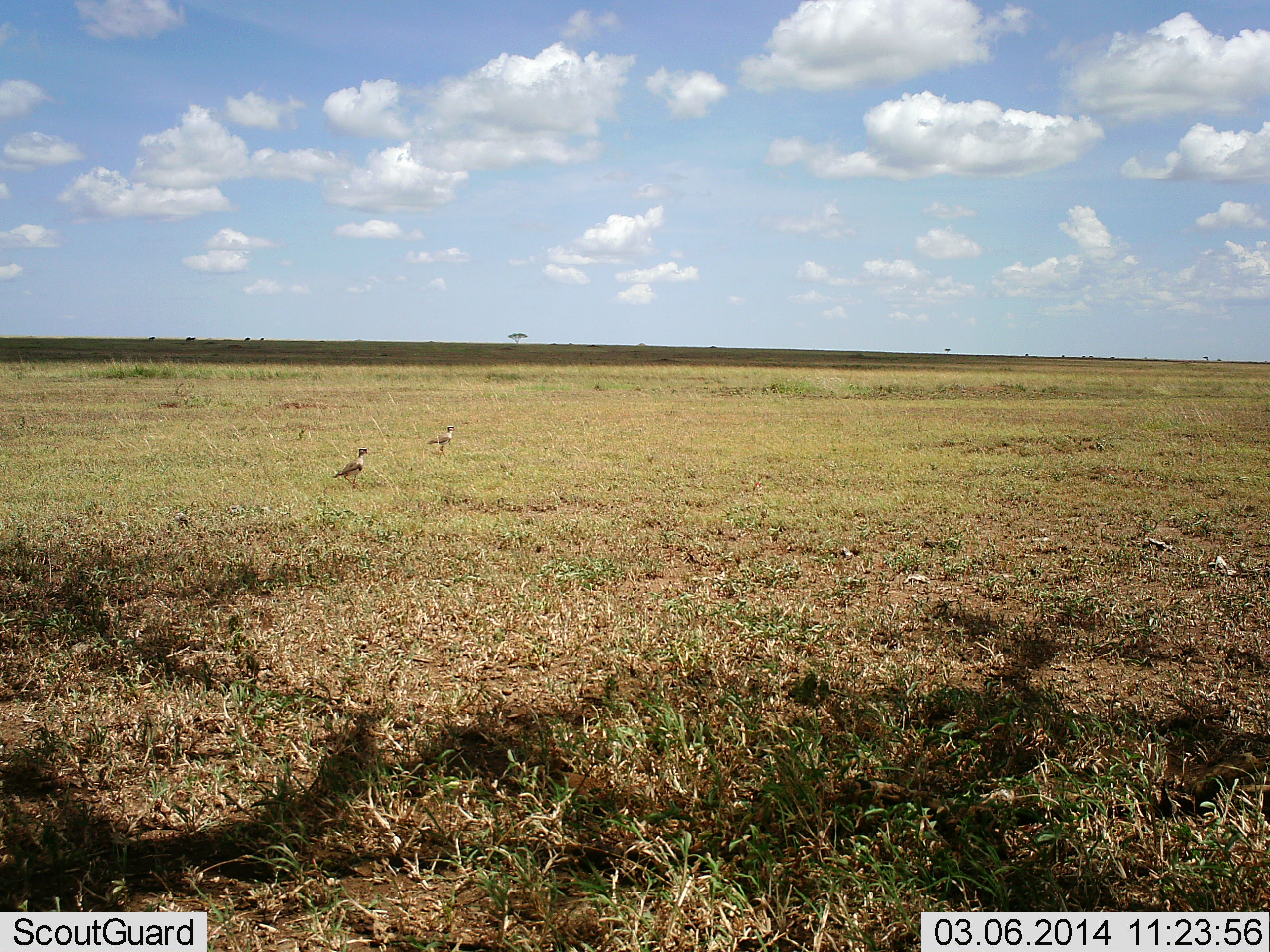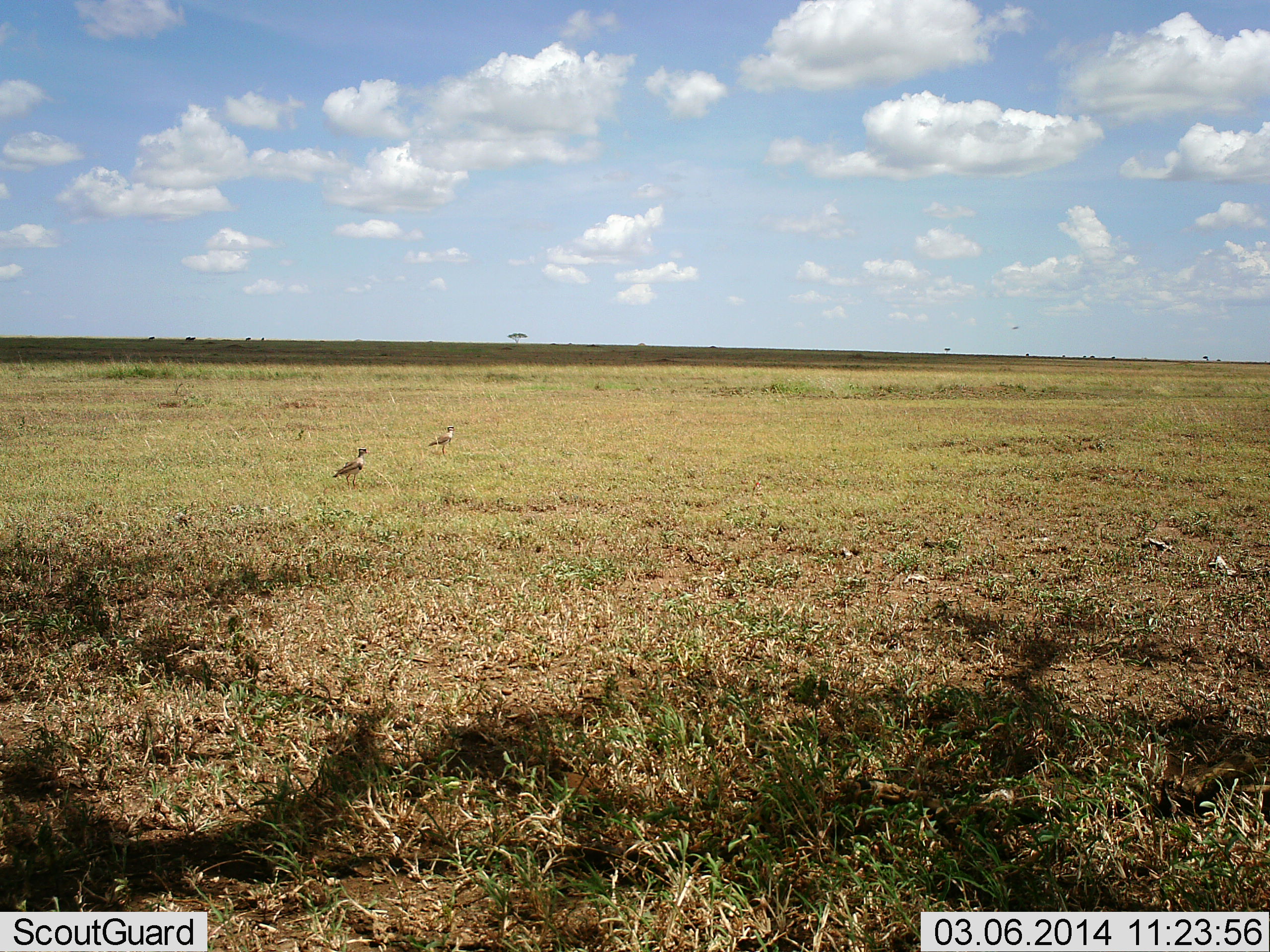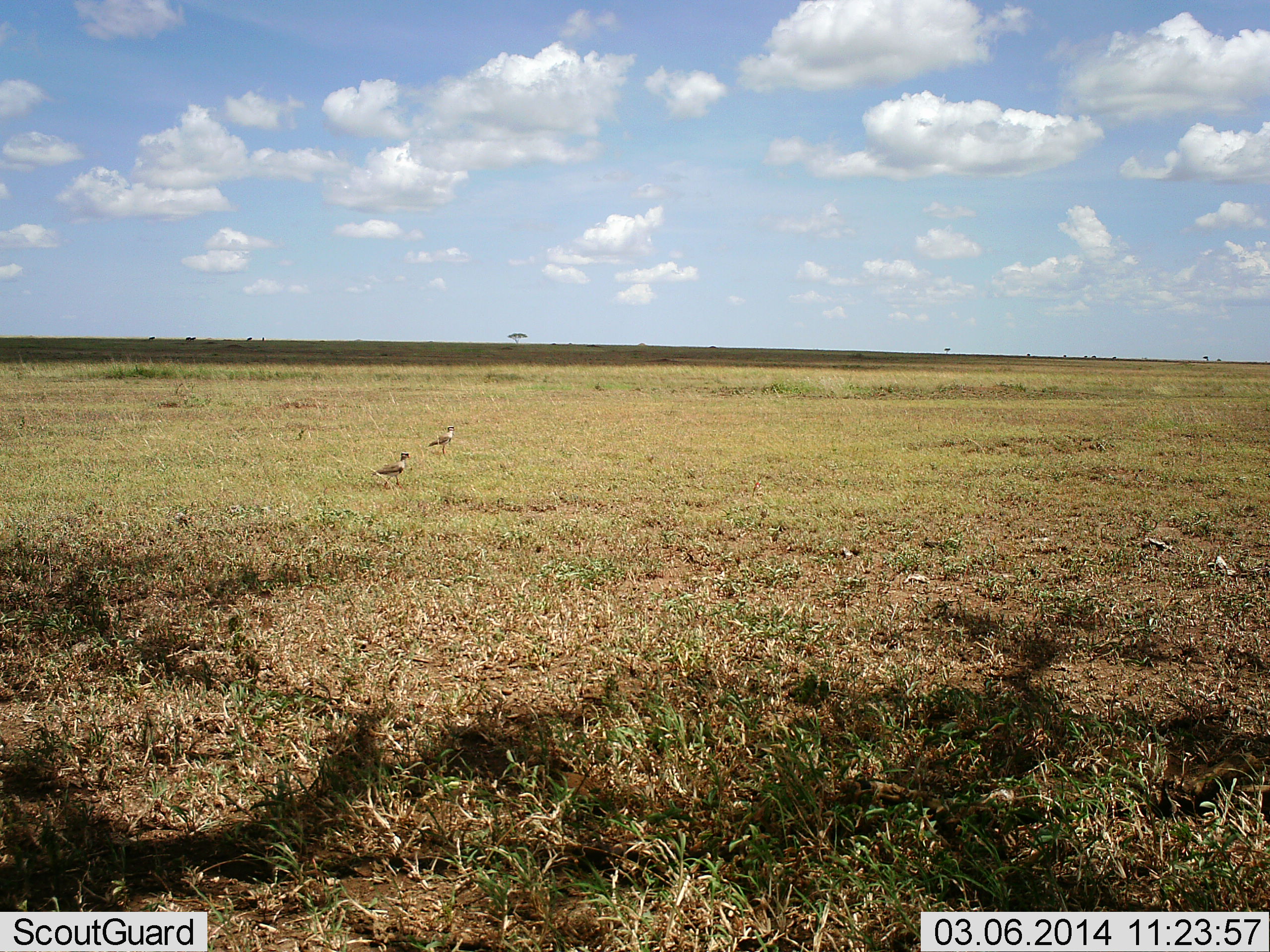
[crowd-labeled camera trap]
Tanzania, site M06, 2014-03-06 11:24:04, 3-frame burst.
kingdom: Animalia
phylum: Chordata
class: Aves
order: Otidiformes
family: Otididae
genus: Ardeotis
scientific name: Ardeotis kori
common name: kori bustard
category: koribustard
Koribustard (kori bustard) (Ardeotis kori), count 2. Behavior (volunteer vote fractions): standing 100%, resting 0%, moving 30%, interacting 0%. Young present (vote fraction): 0%. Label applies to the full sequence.